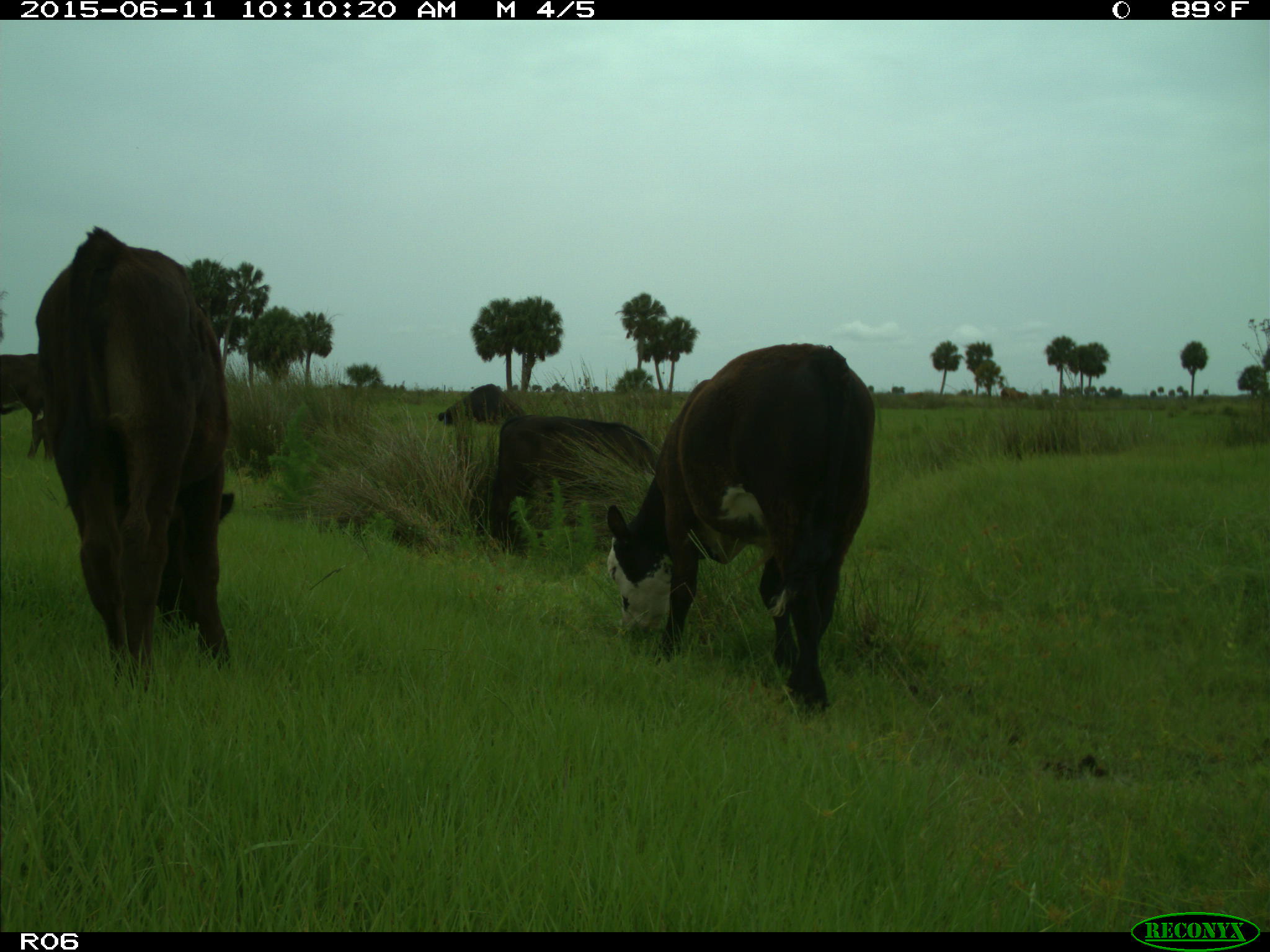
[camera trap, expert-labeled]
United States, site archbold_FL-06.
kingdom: Animalia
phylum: Chordata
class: Mammalia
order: Artiodactyla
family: Bovidae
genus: Bos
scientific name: Bos taurus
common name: domestic cow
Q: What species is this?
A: Bos taurus (domestic cow).